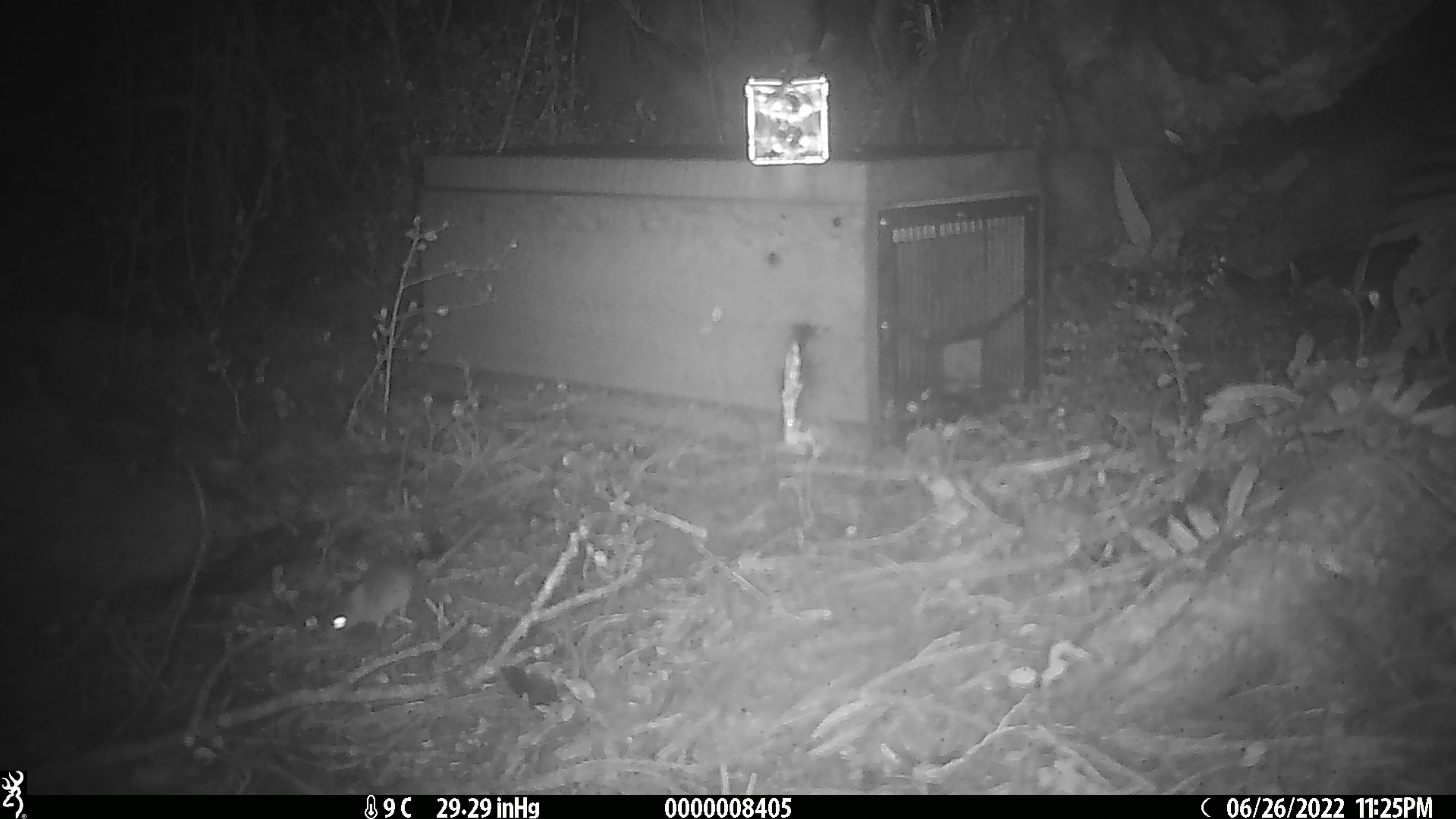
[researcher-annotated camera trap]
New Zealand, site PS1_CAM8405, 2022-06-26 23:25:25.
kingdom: Animalia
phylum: Chordata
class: Mammalia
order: Rodentia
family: Muridae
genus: Mus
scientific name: Mus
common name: mouse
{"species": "mouse (Mus)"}